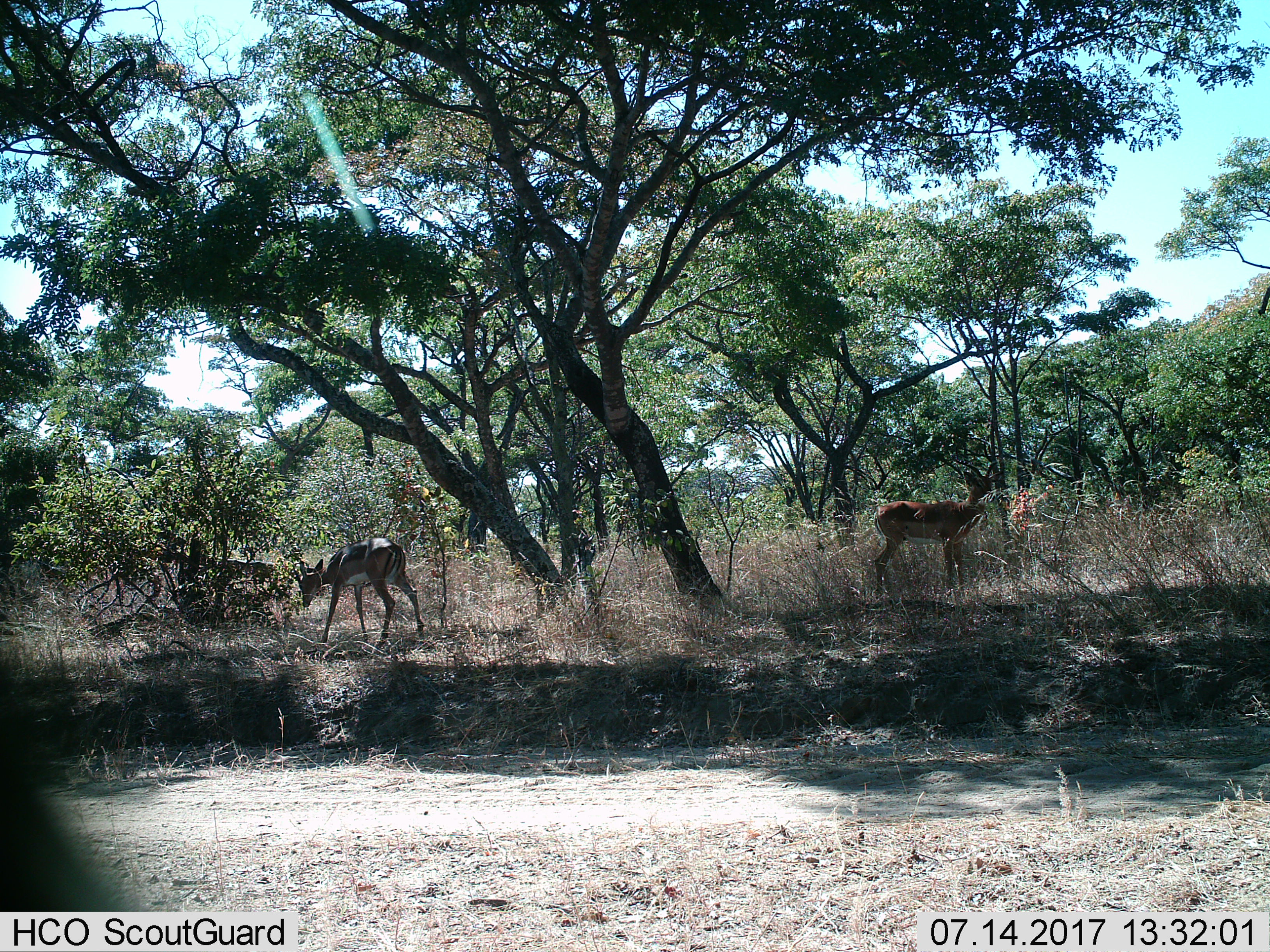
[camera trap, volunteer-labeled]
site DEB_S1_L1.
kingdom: Animalia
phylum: Chordata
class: Mammalia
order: Artiodactyla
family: Bovidae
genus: Aepyceros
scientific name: Aepyceros melampus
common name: impala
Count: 2.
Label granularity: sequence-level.